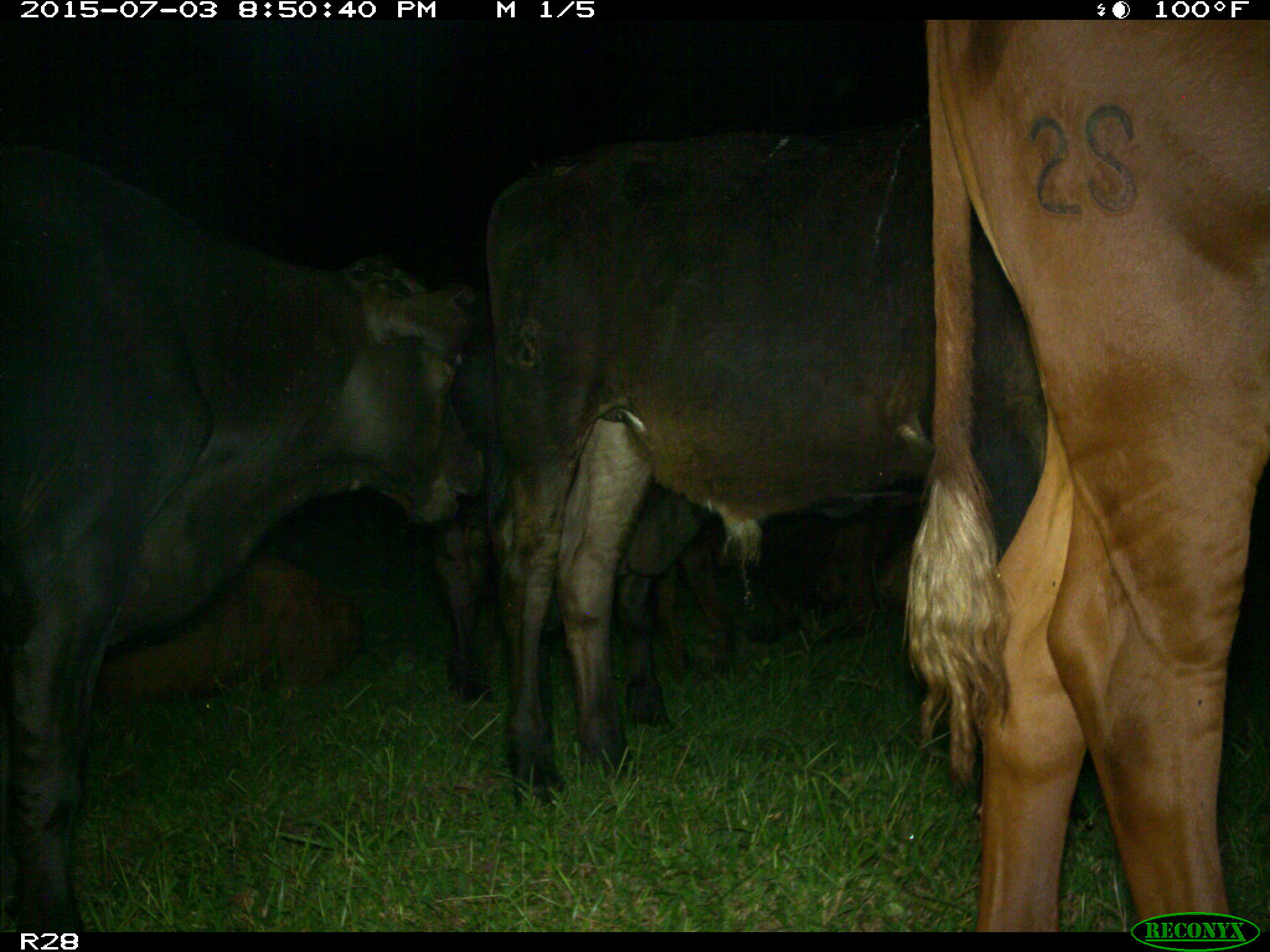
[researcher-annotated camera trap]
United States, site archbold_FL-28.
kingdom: Animalia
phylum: Chordata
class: Mammalia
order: Artiodactyla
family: Bovidae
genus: Bos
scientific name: Bos taurus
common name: domestic cow